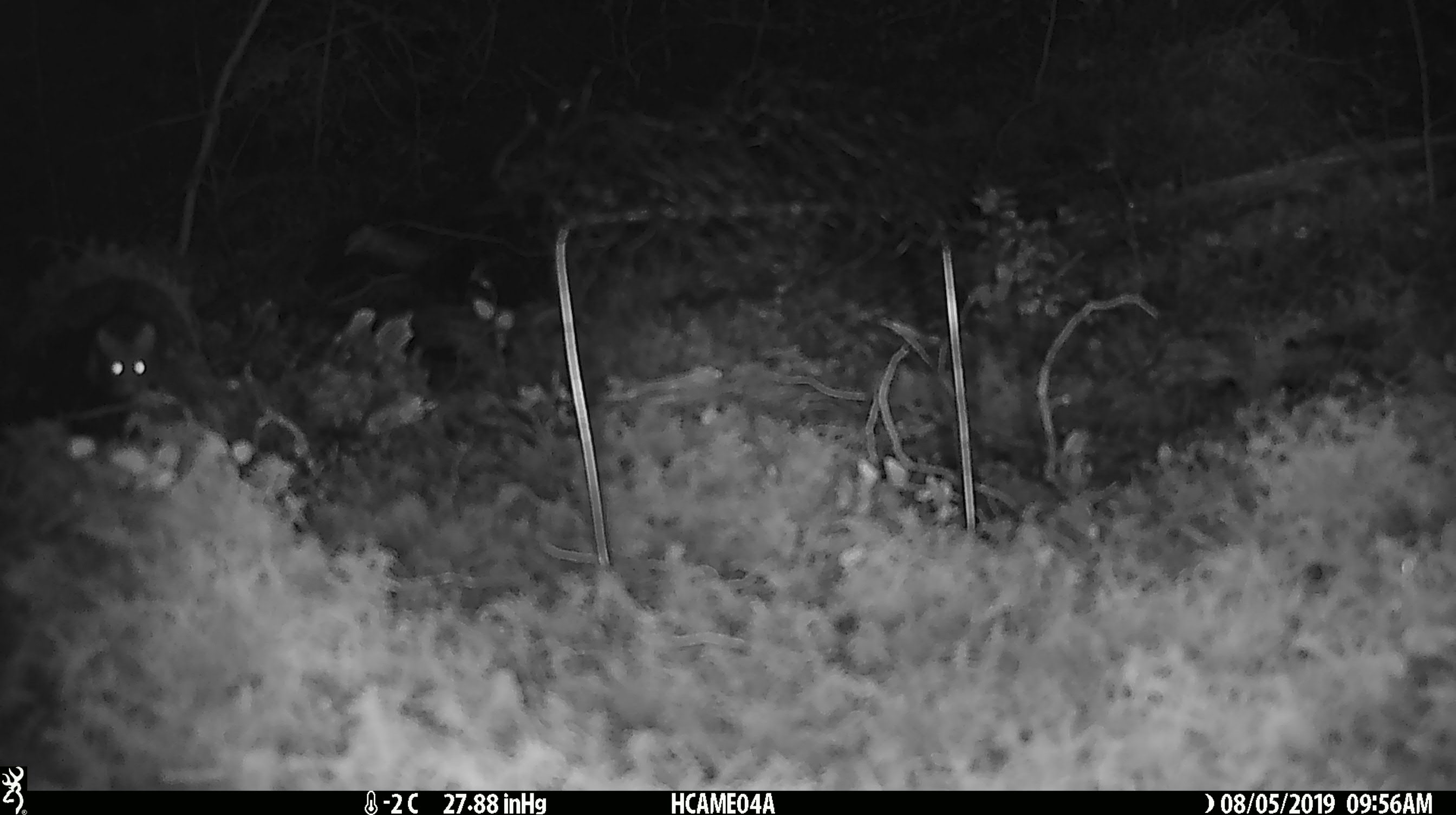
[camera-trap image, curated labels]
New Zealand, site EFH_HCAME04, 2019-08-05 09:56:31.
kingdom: Animalia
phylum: Chordata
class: Mammalia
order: Rodentia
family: Muridae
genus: Mus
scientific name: Mus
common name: mouse